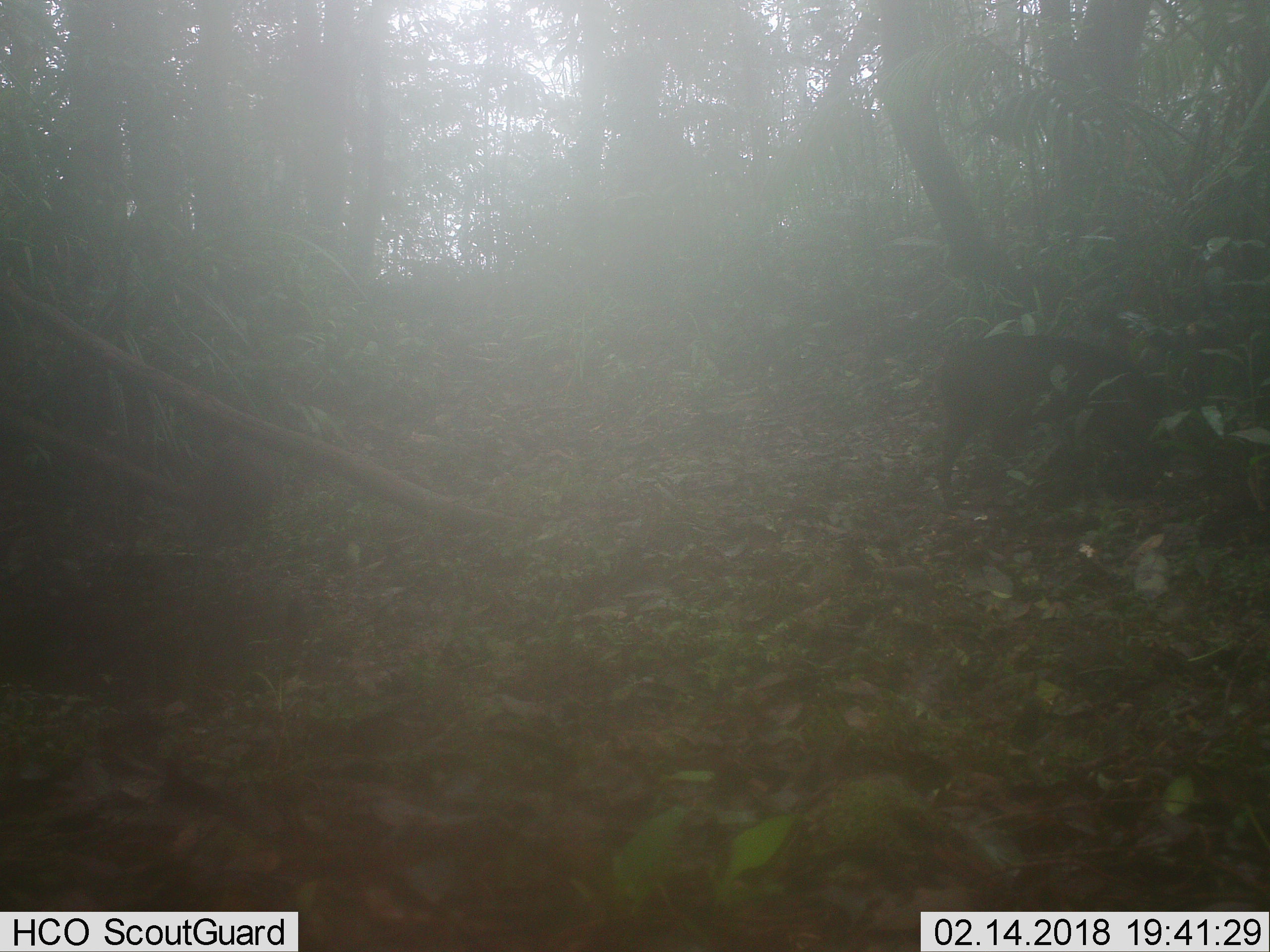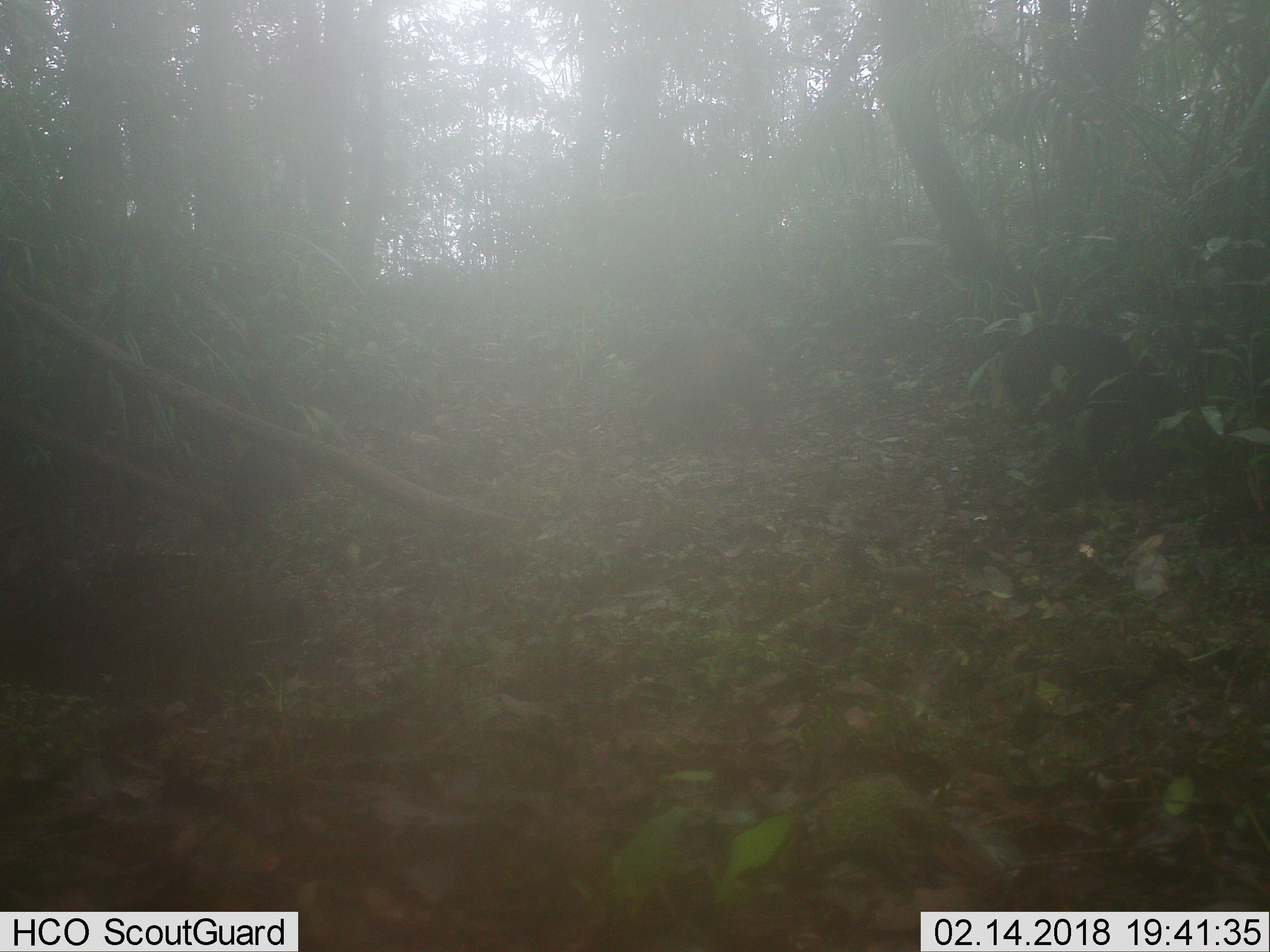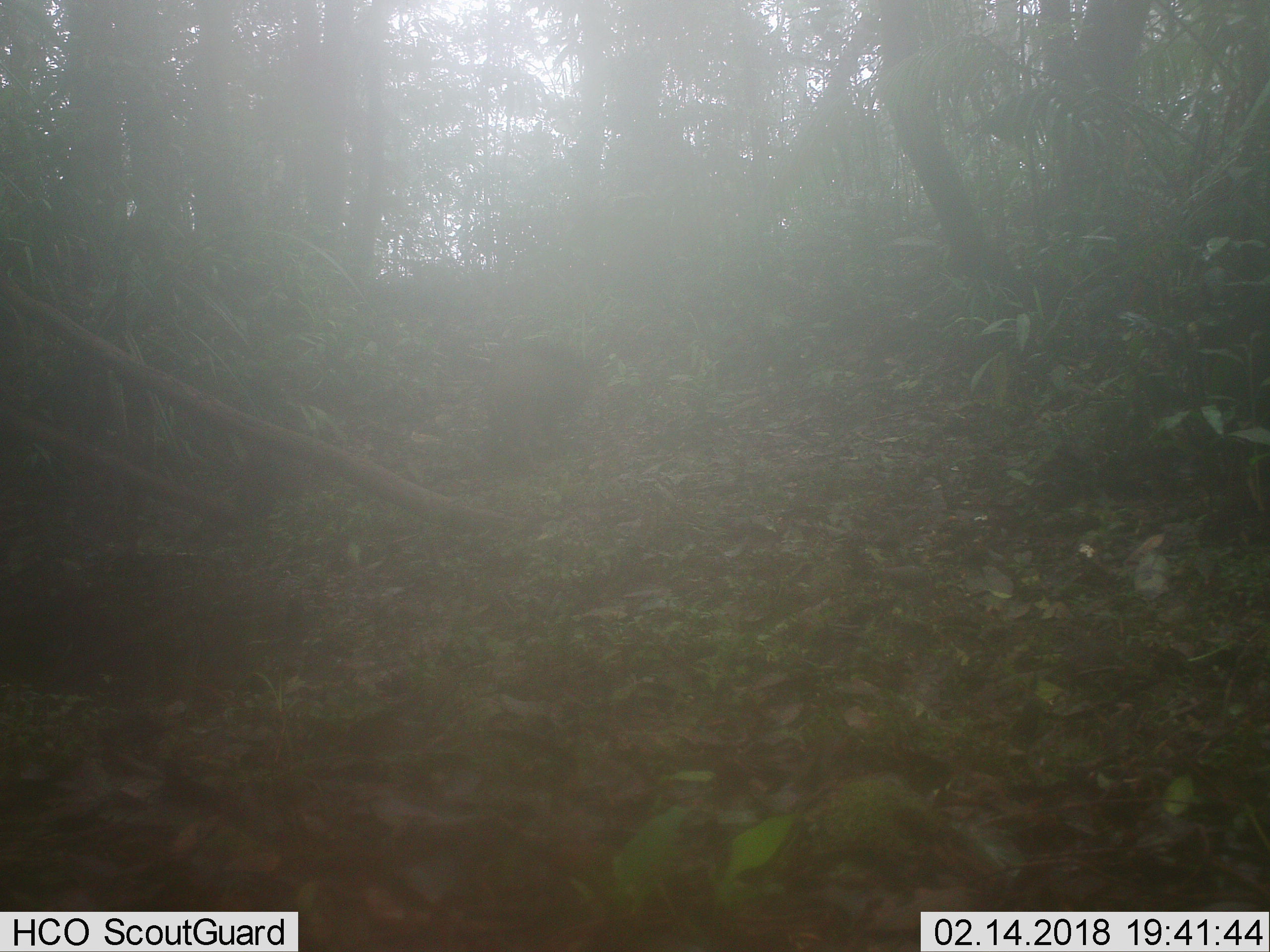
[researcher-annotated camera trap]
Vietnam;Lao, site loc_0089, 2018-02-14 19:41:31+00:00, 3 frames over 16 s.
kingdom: Animalia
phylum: Chordata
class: Mammalia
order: Artiodactyla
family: Suidae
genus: Sus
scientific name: Sus scrofa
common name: eurasian wild pig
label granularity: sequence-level